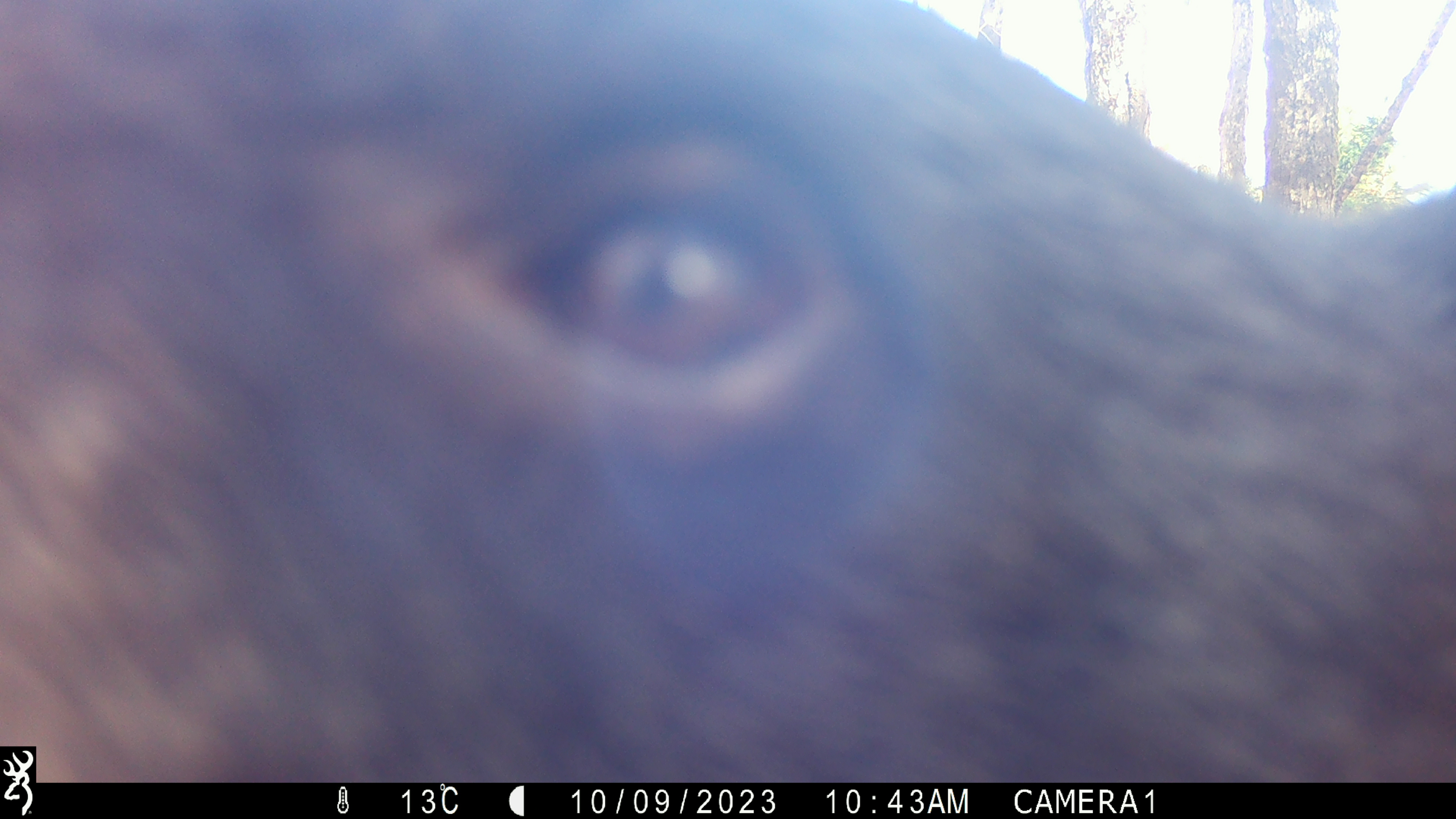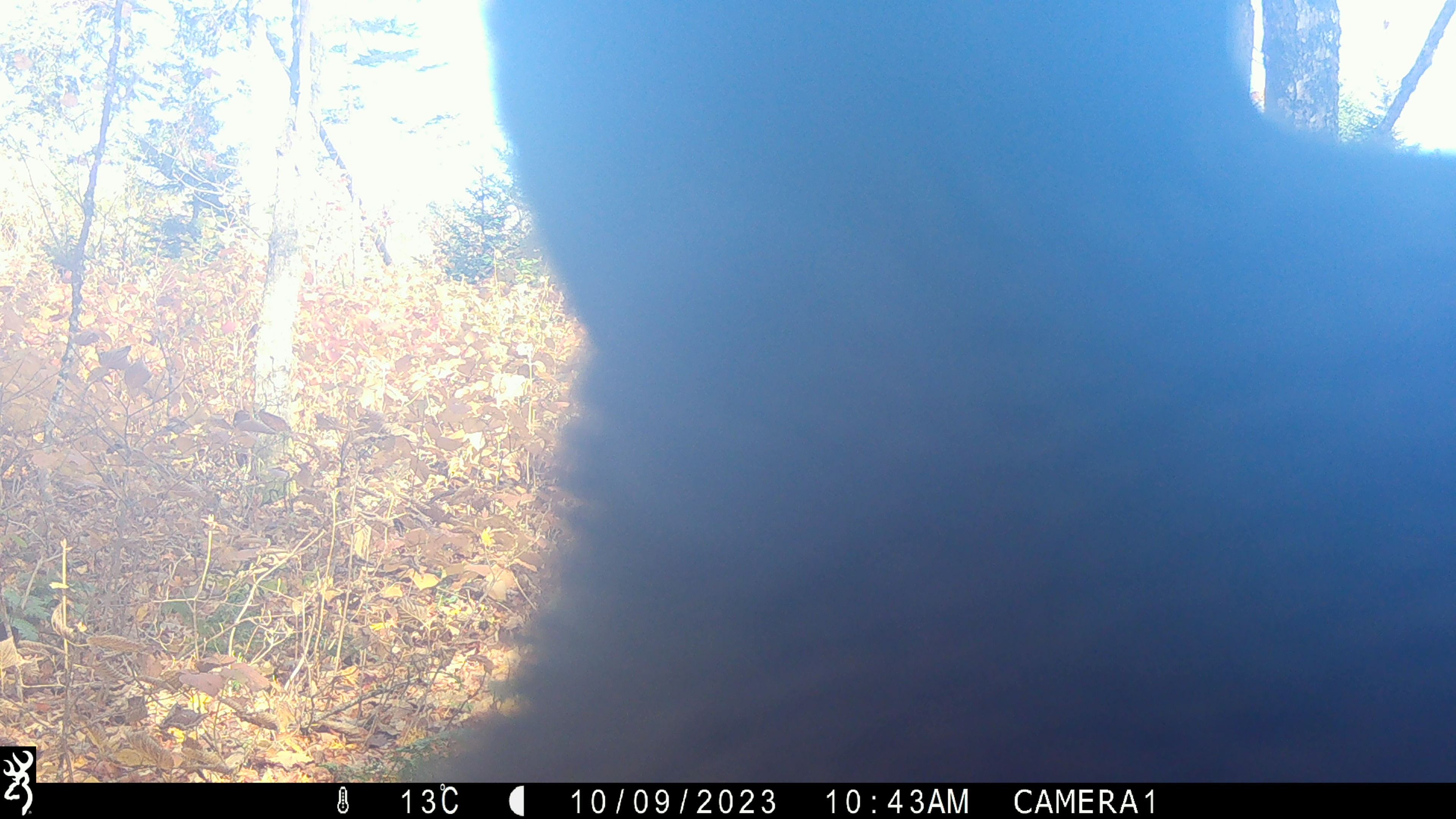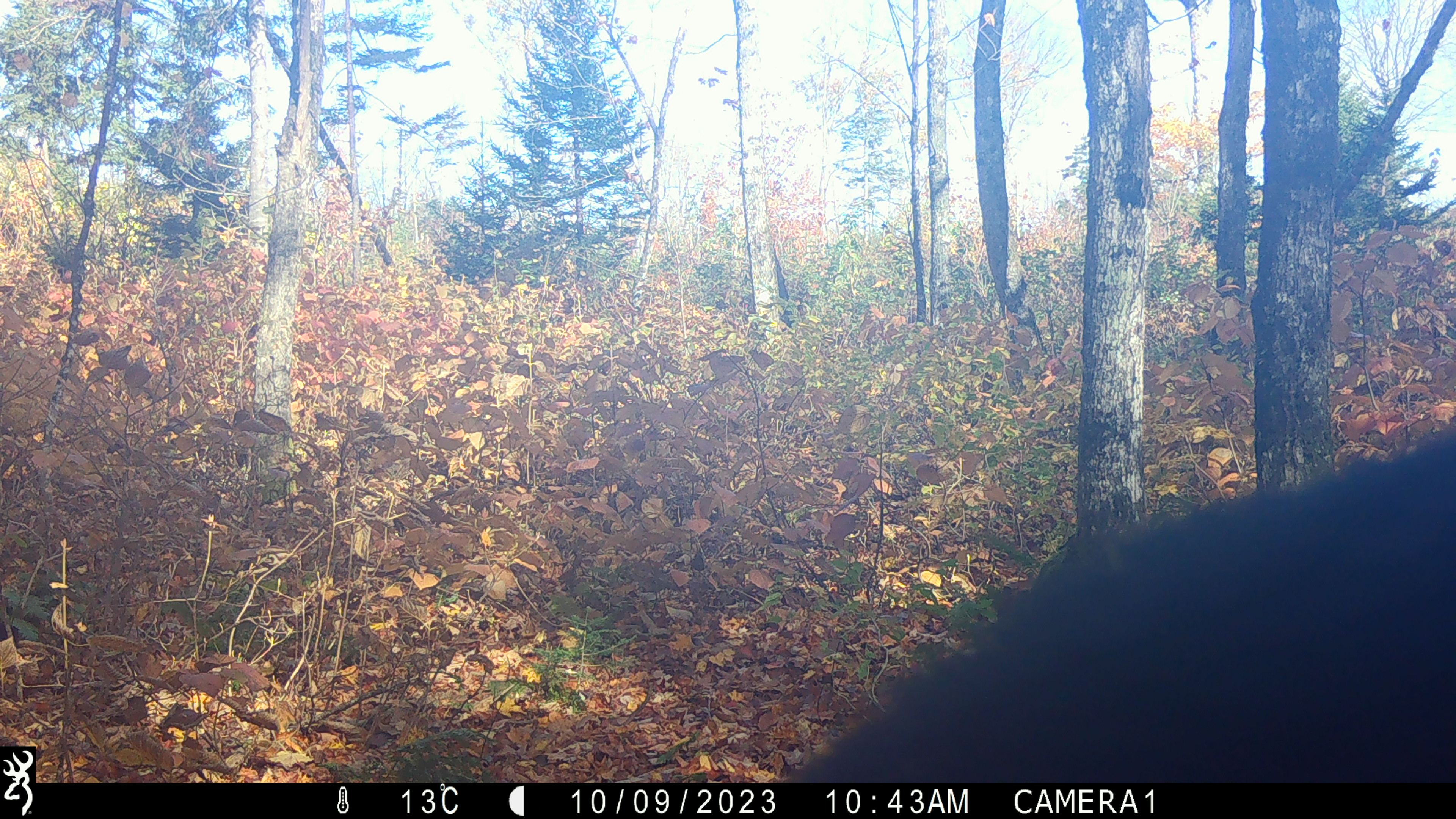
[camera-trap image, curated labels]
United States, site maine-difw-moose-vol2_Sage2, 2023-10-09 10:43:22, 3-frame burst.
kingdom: Animalia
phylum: Chordata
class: Mammalia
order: Carnivora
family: Ursidae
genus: Ursus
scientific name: Ursus americanus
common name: black bear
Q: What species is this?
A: Black bear (Ursus americanus).